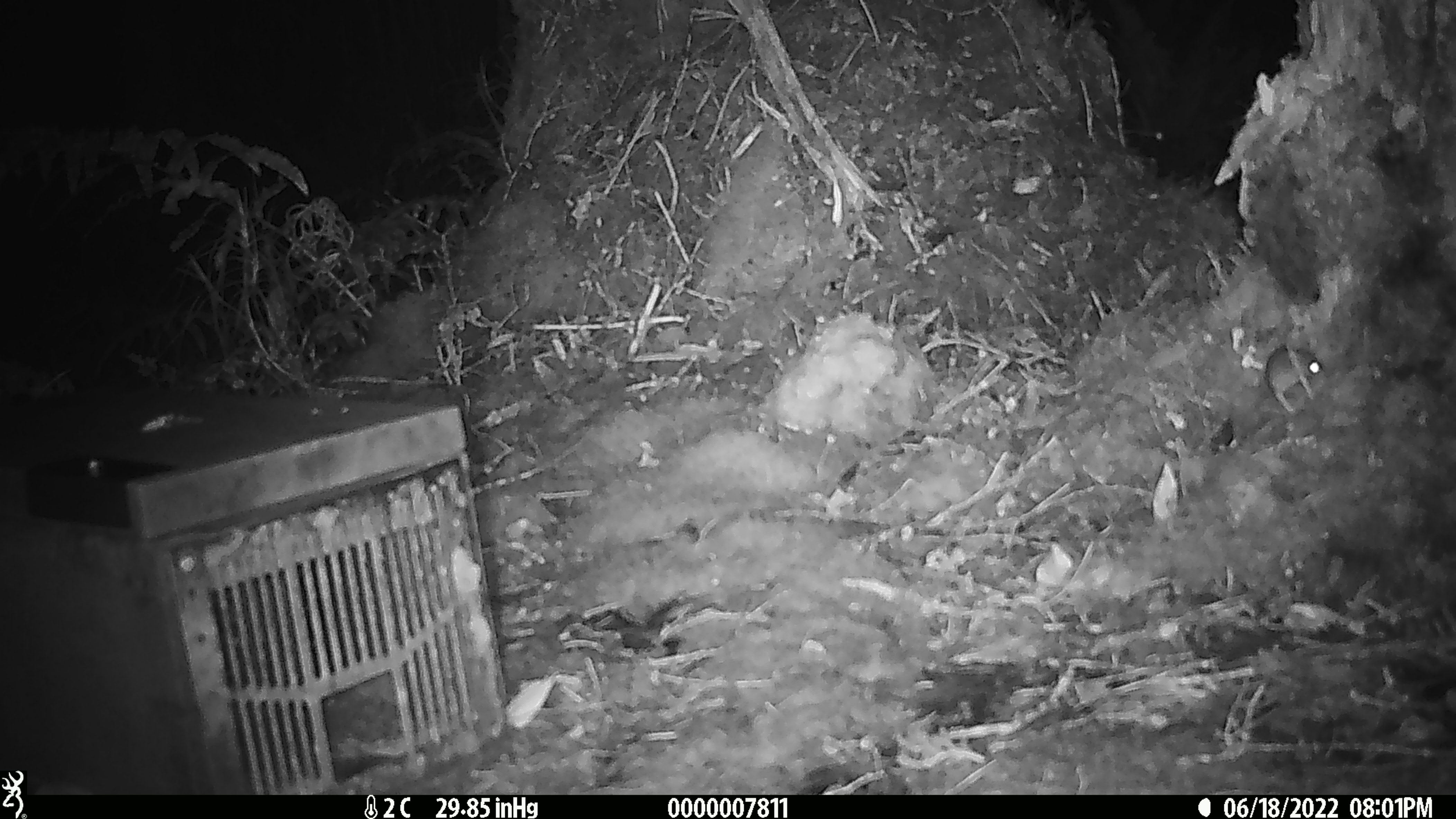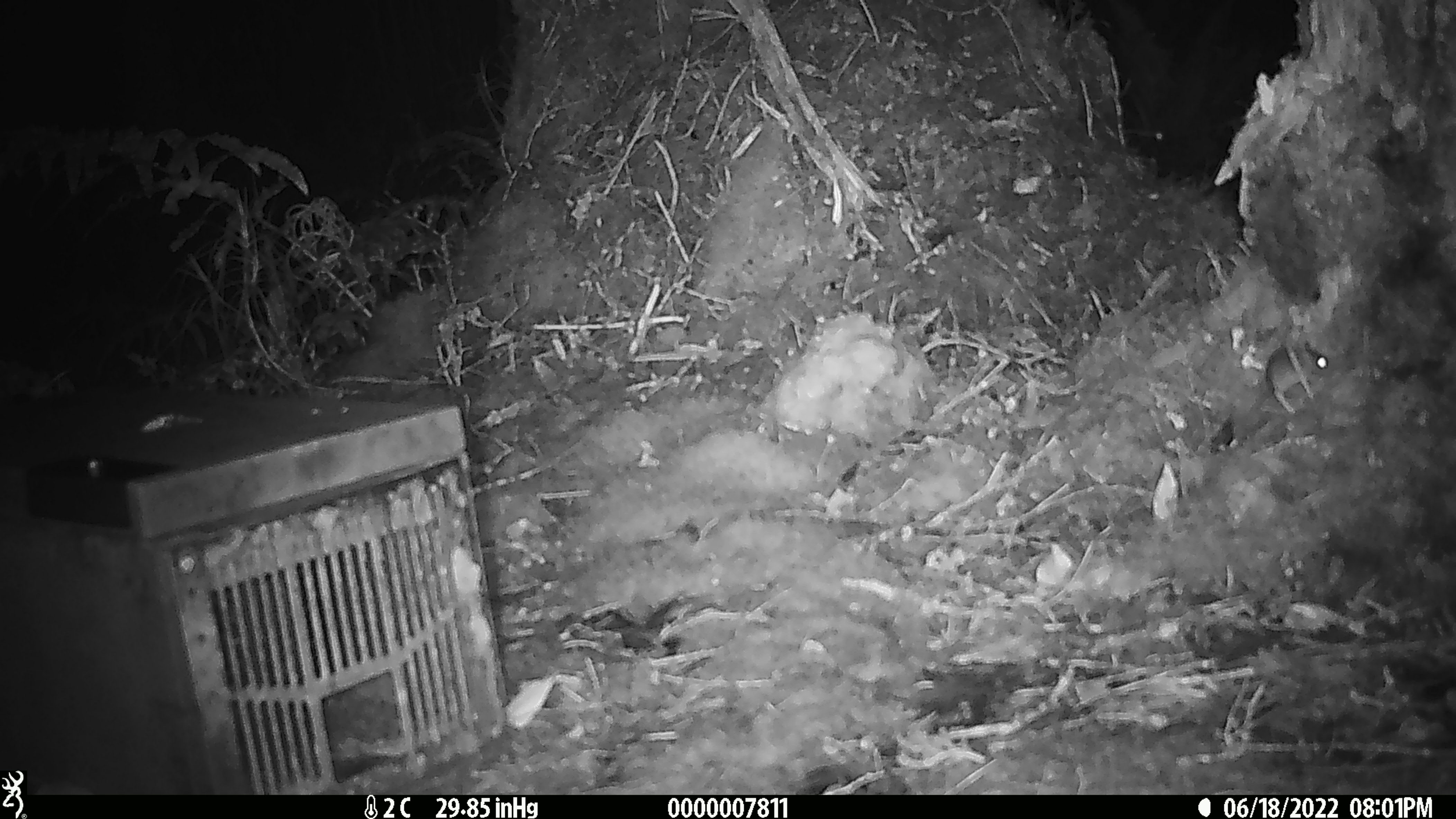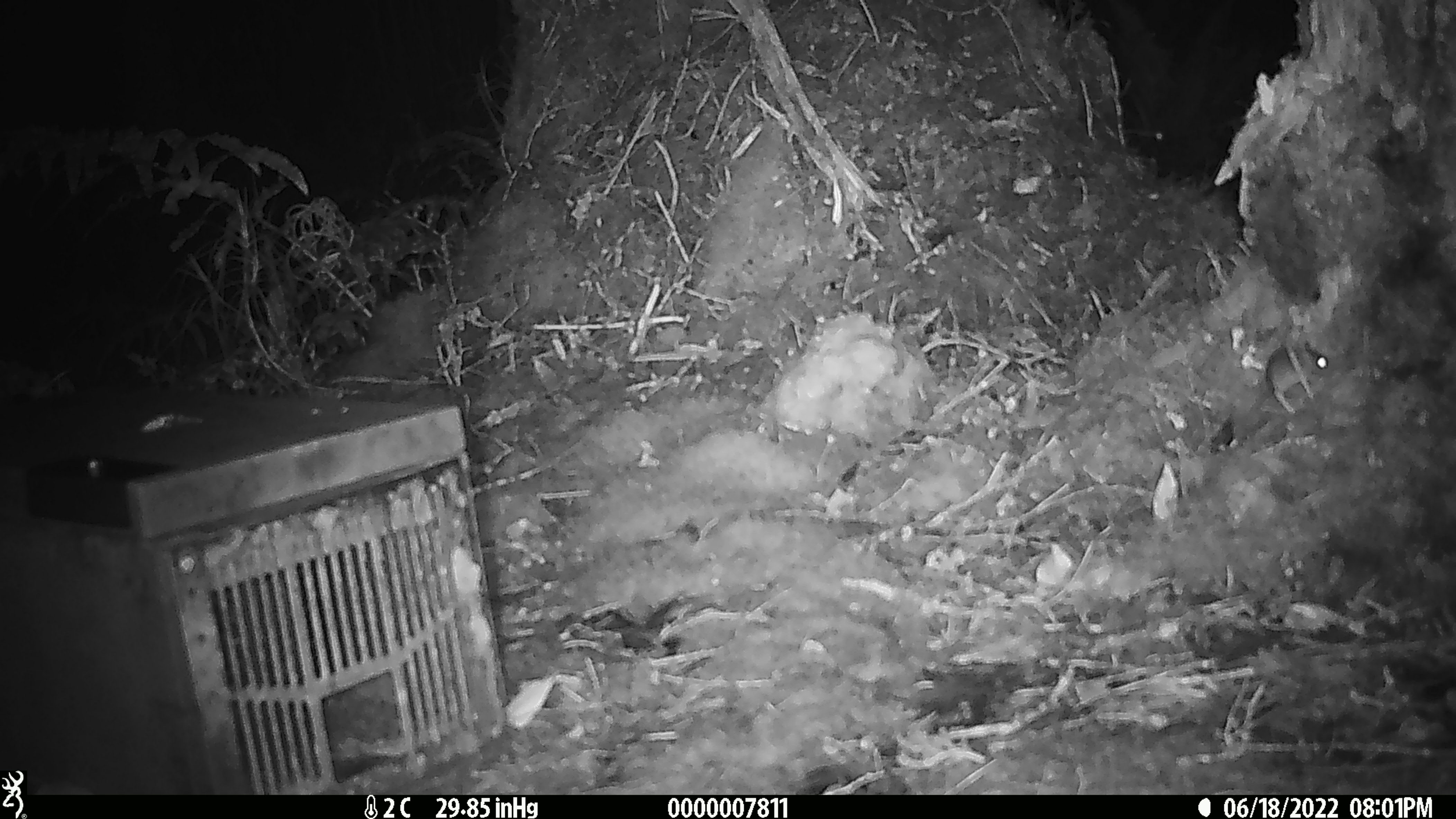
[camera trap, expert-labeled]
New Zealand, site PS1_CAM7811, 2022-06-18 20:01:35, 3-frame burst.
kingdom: Animalia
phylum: Chordata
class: Mammalia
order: Rodentia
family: Muridae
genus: Mus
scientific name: Mus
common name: mouse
Mouse (Mus).